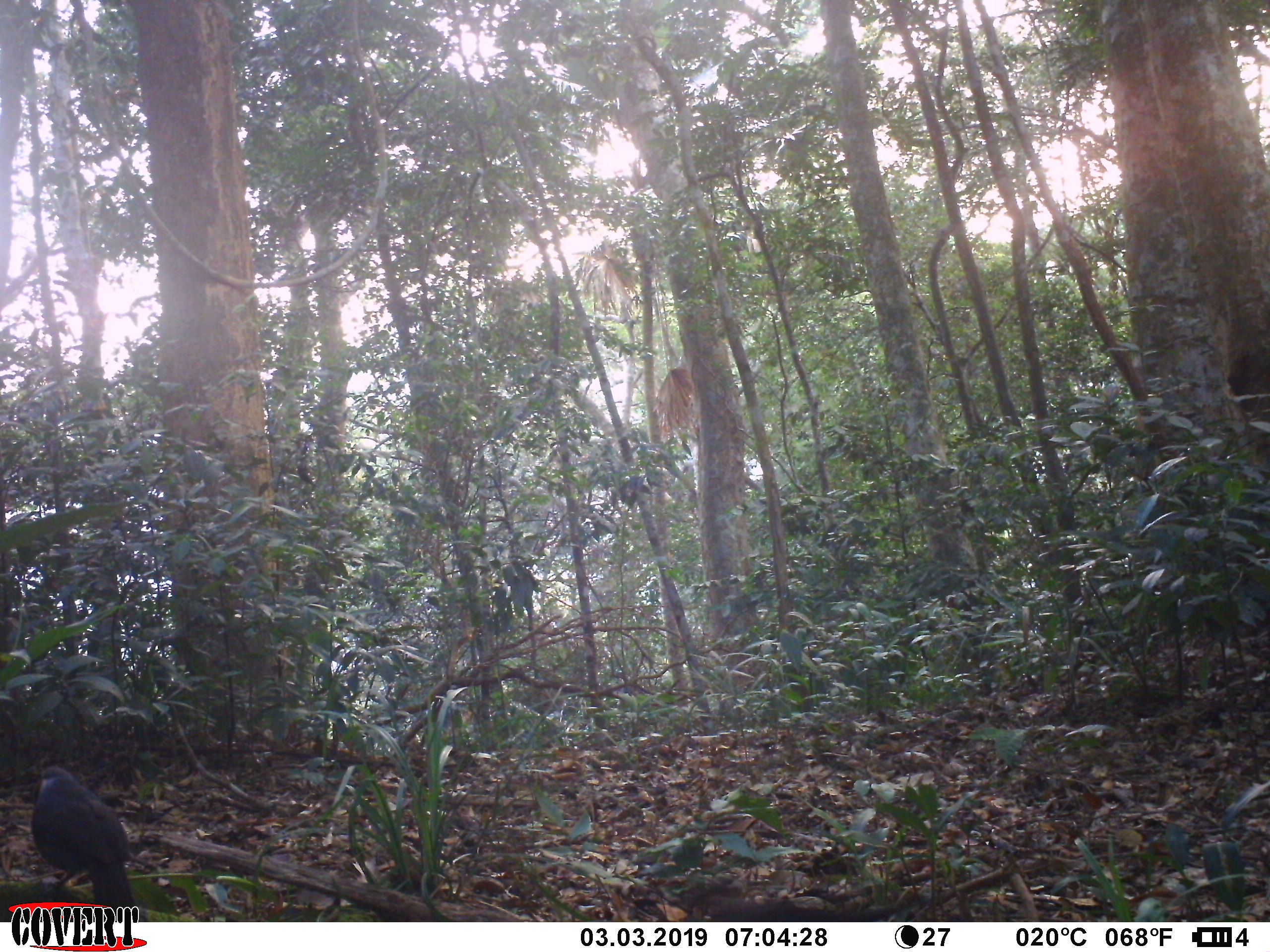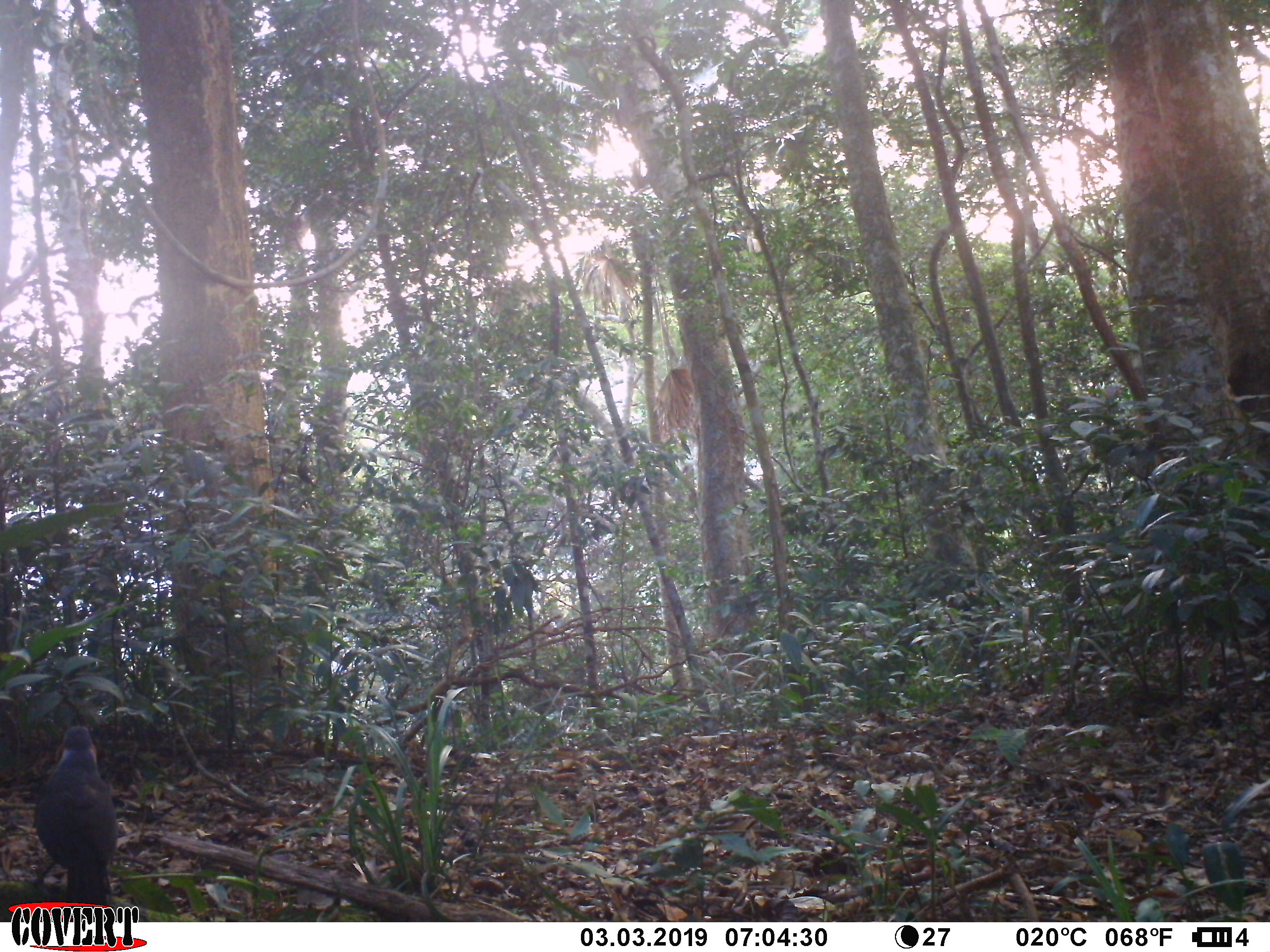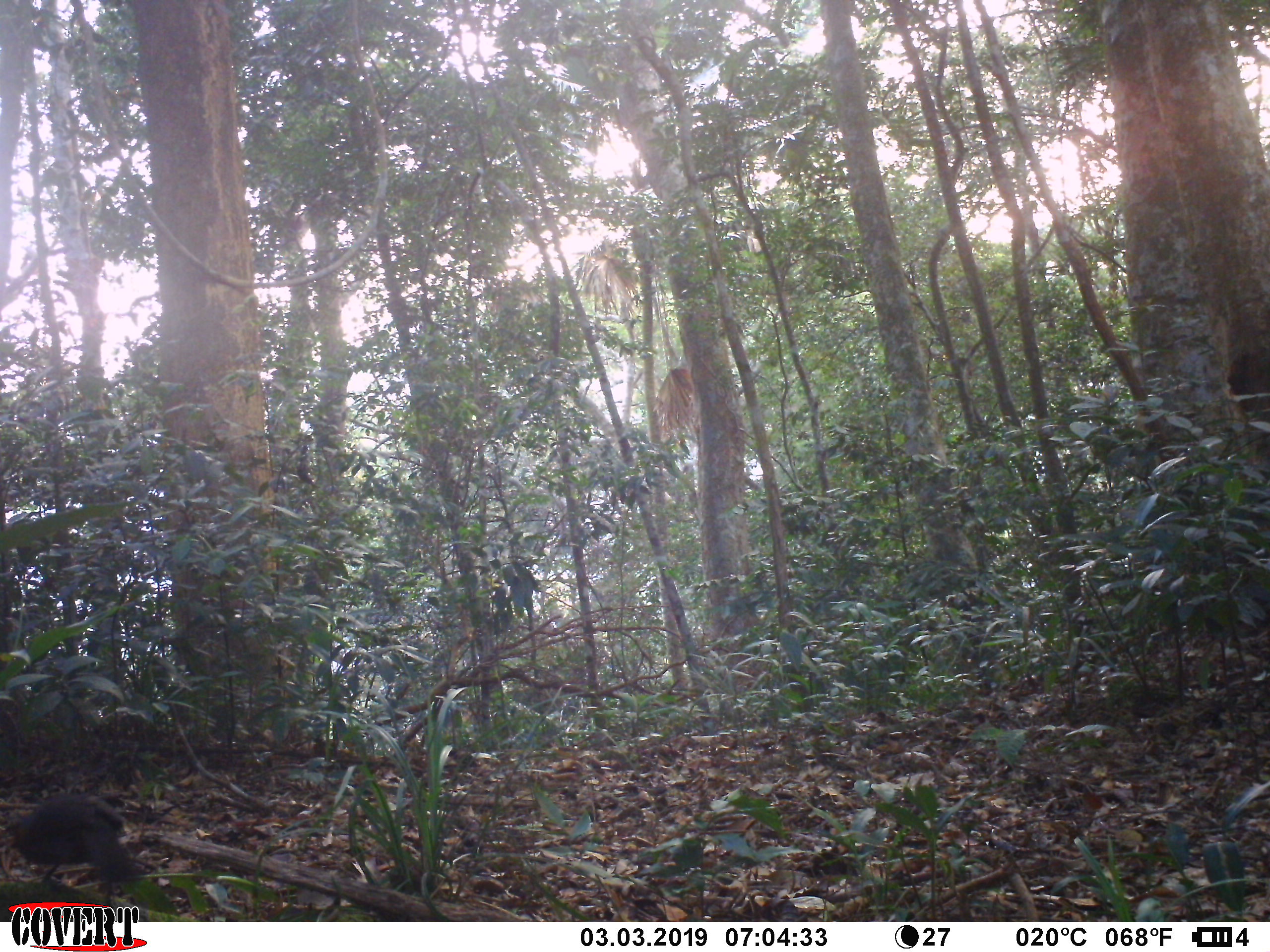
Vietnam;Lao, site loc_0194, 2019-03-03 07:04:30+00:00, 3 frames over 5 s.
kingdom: Animalia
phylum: Chordata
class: Aves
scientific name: Aves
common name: bird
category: unidentified bird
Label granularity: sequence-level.